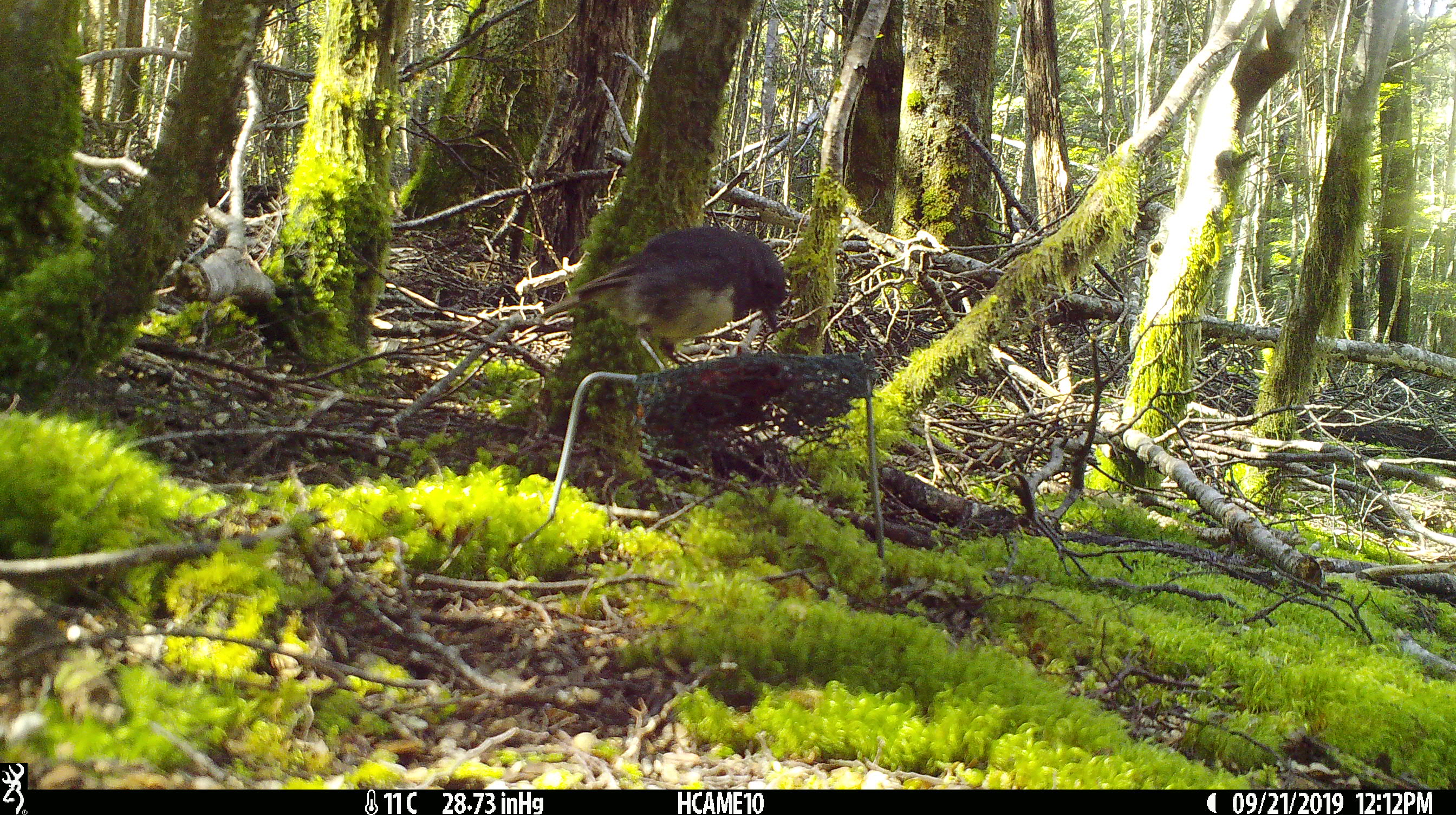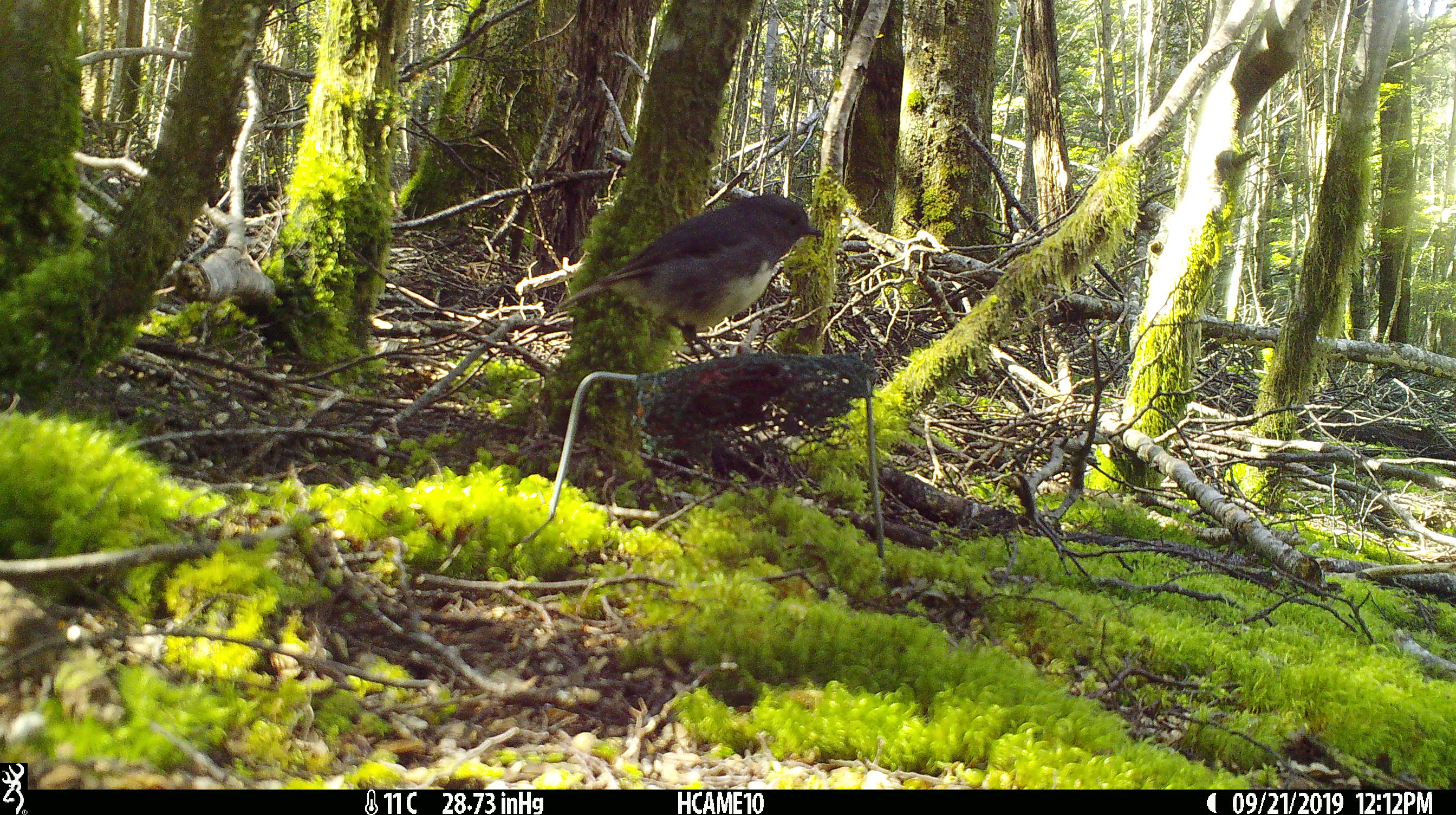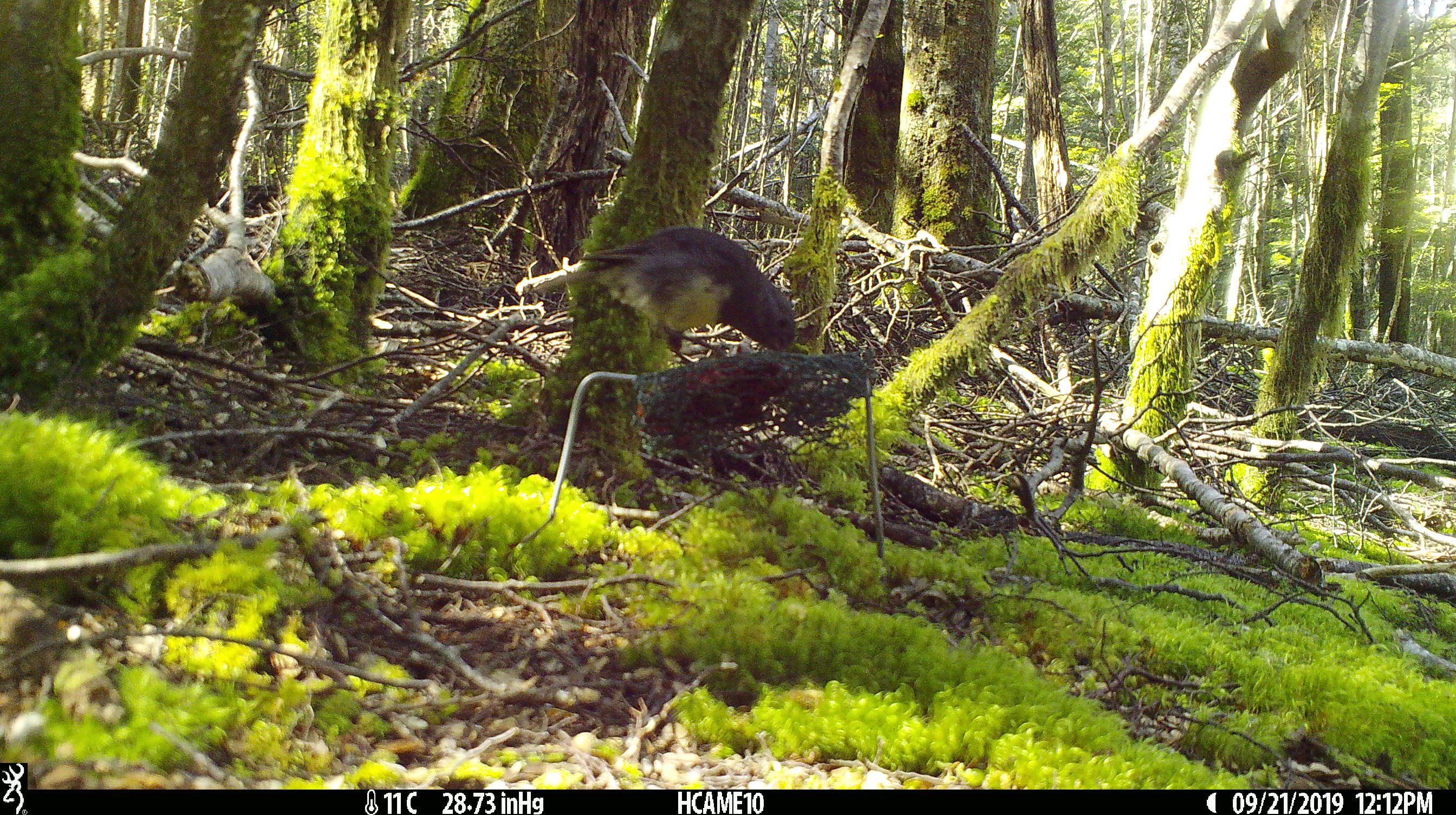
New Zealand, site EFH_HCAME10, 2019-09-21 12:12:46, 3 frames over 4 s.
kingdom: Animalia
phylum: Chordata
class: Aves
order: Passeriformes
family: Petroicidae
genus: Petroica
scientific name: Petroica australis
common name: new zealand robin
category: robin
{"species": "robin (new zealand robin) (Petroica australis)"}